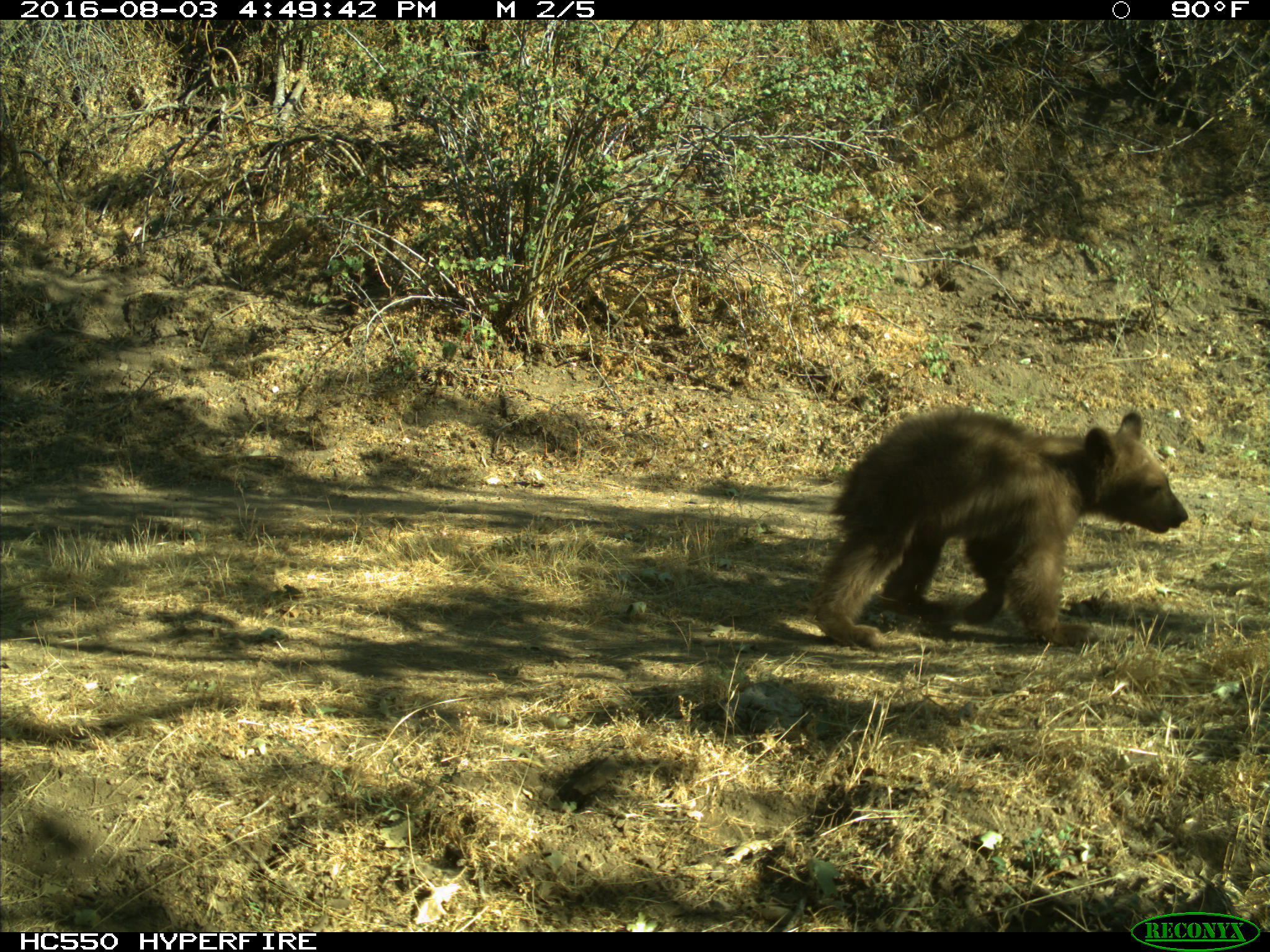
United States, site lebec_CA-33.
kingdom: Animalia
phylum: Chordata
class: Mammalia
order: Carnivora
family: Ursidae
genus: Ursus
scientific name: Ursus americanus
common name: american black bear